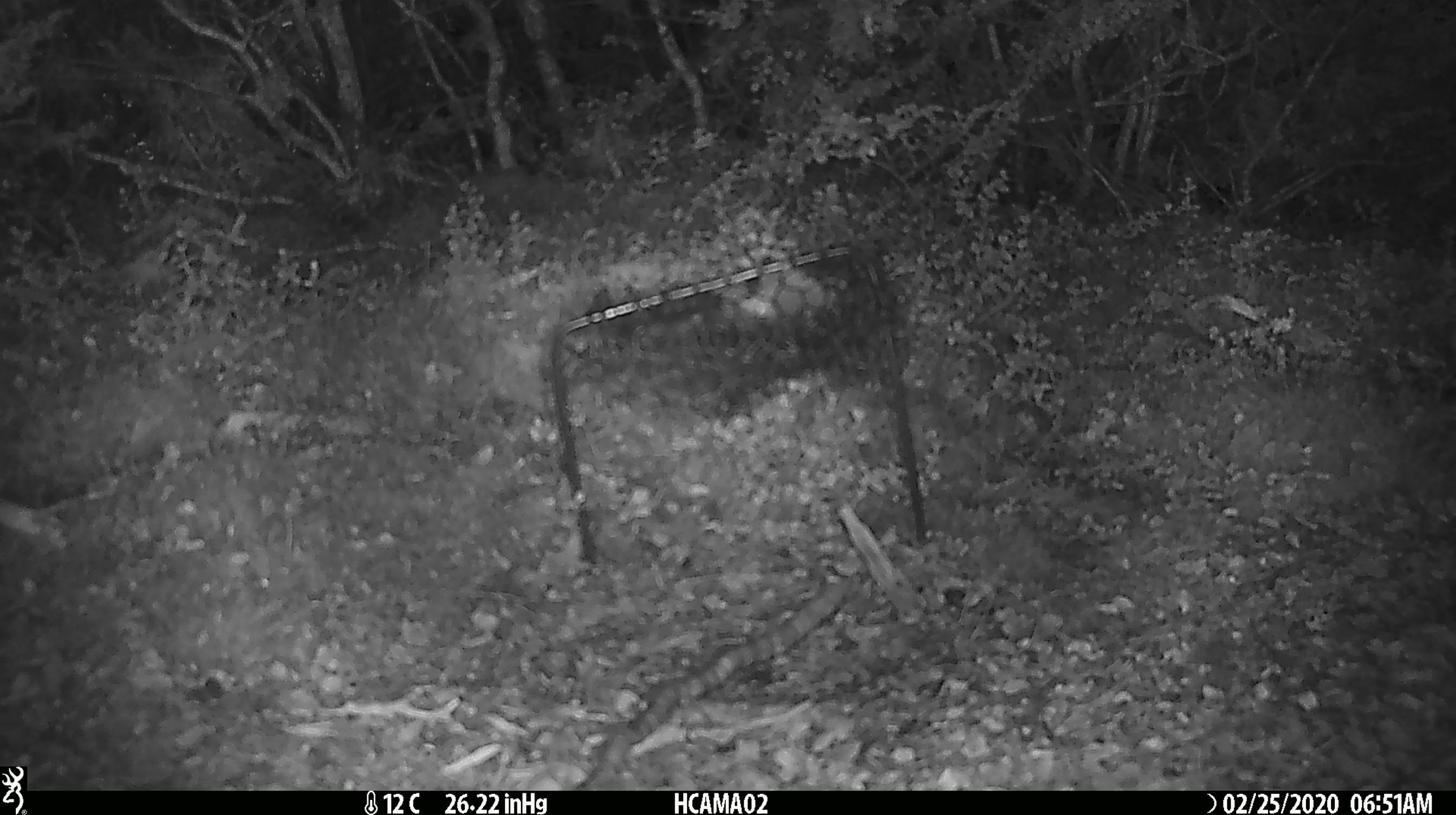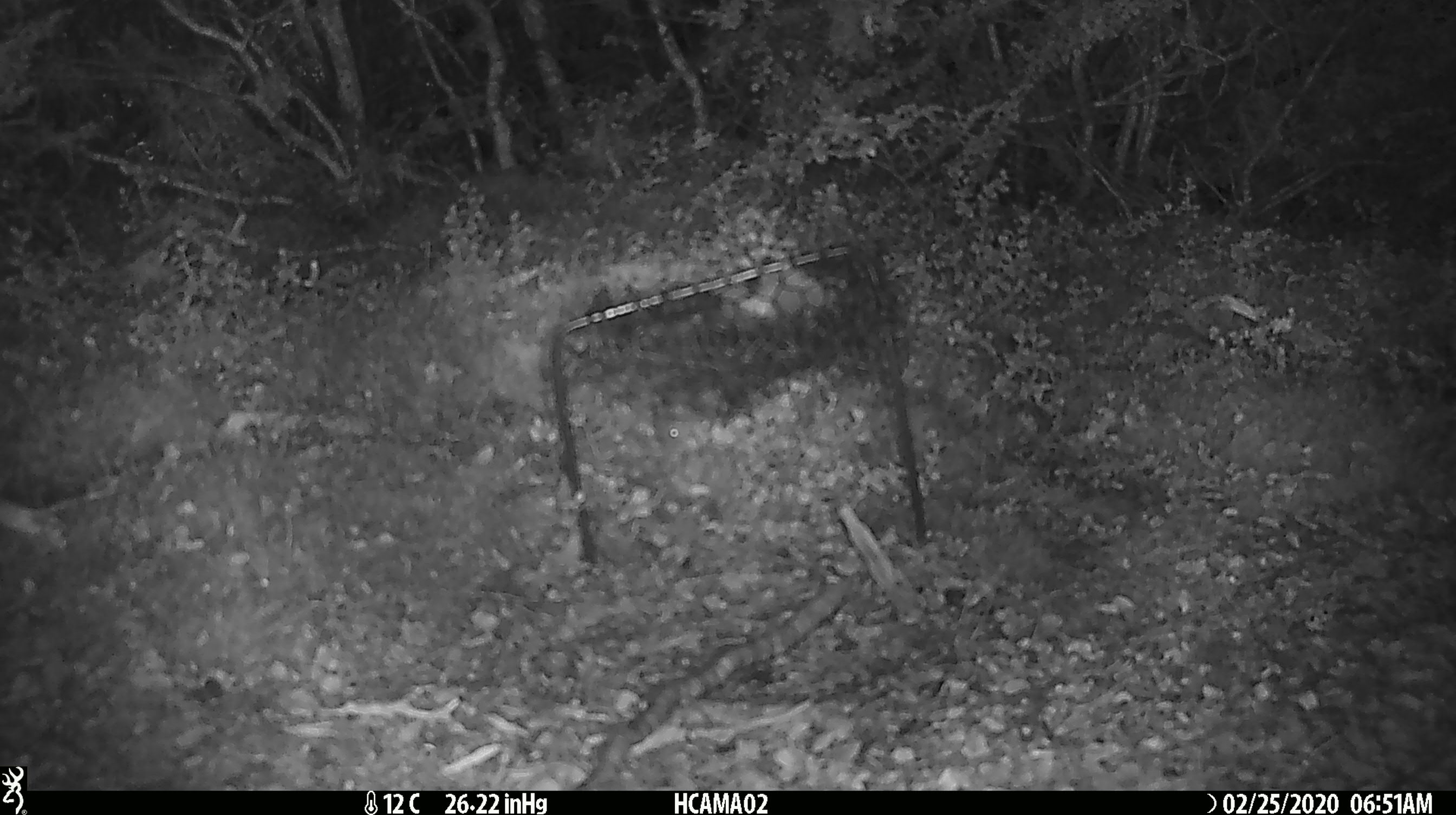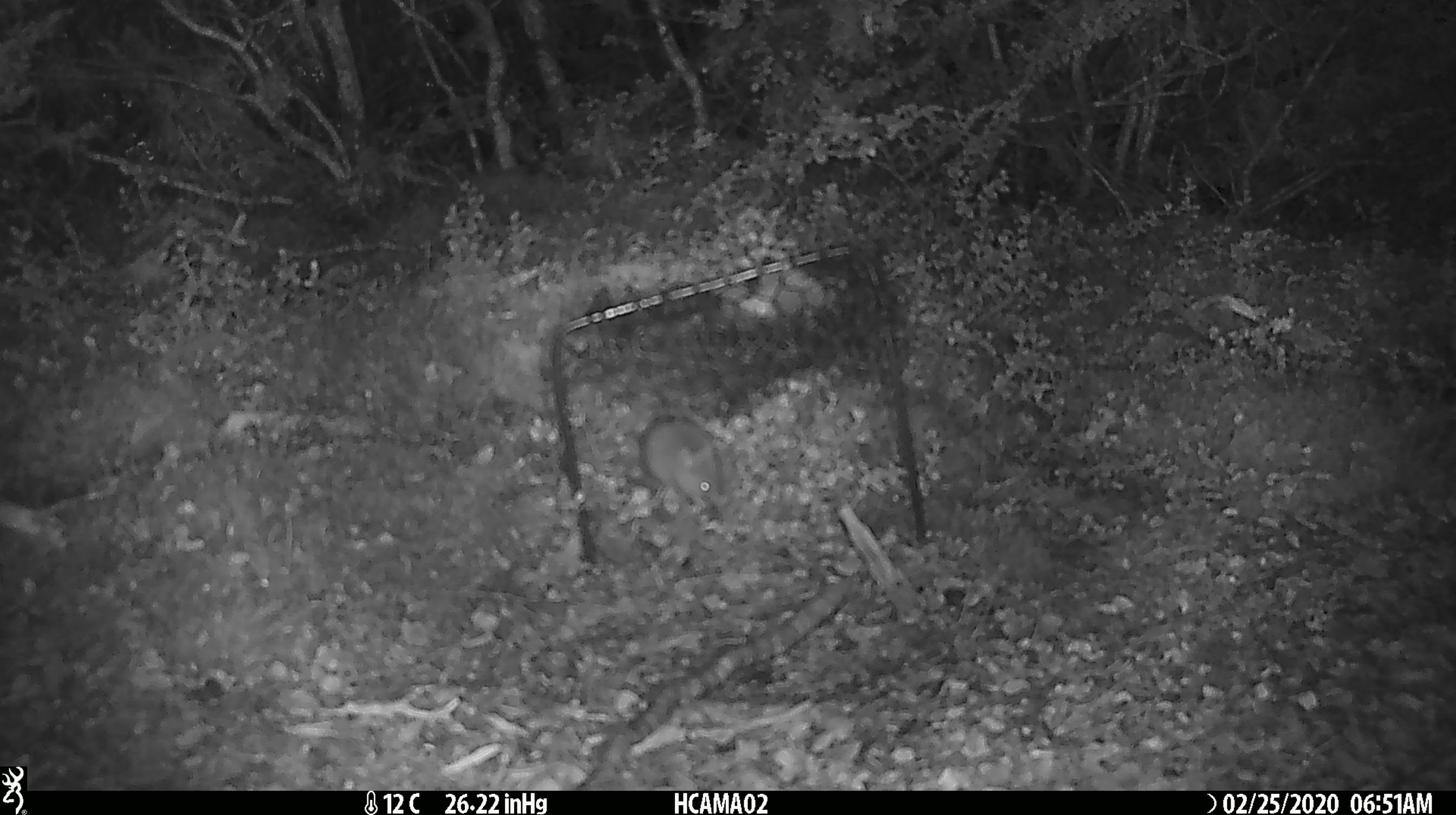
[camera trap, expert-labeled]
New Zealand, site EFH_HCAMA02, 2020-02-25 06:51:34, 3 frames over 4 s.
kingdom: Animalia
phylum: Chordata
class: Mammalia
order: Rodentia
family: Muridae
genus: Mus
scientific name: Mus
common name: mouse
Mouse (Mus).